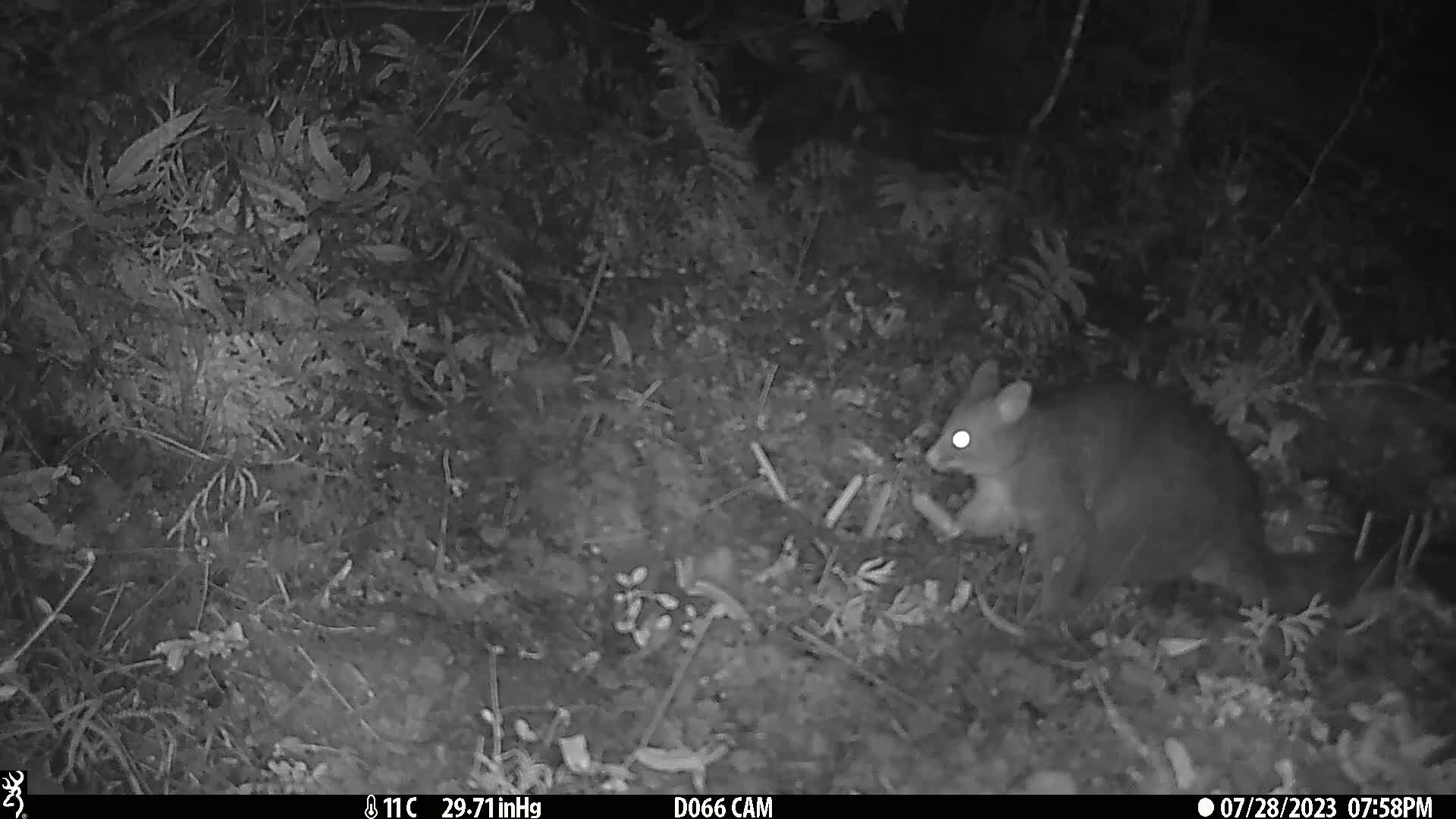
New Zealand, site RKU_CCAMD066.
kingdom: Animalia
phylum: Chordata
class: Mammalia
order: Diprotodontia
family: Phalangeridae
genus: Trichosurus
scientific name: Trichosurus vulpecula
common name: common brushtail possum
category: possum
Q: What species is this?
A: Possum (common brushtail possum) (Trichosurus vulpecula).